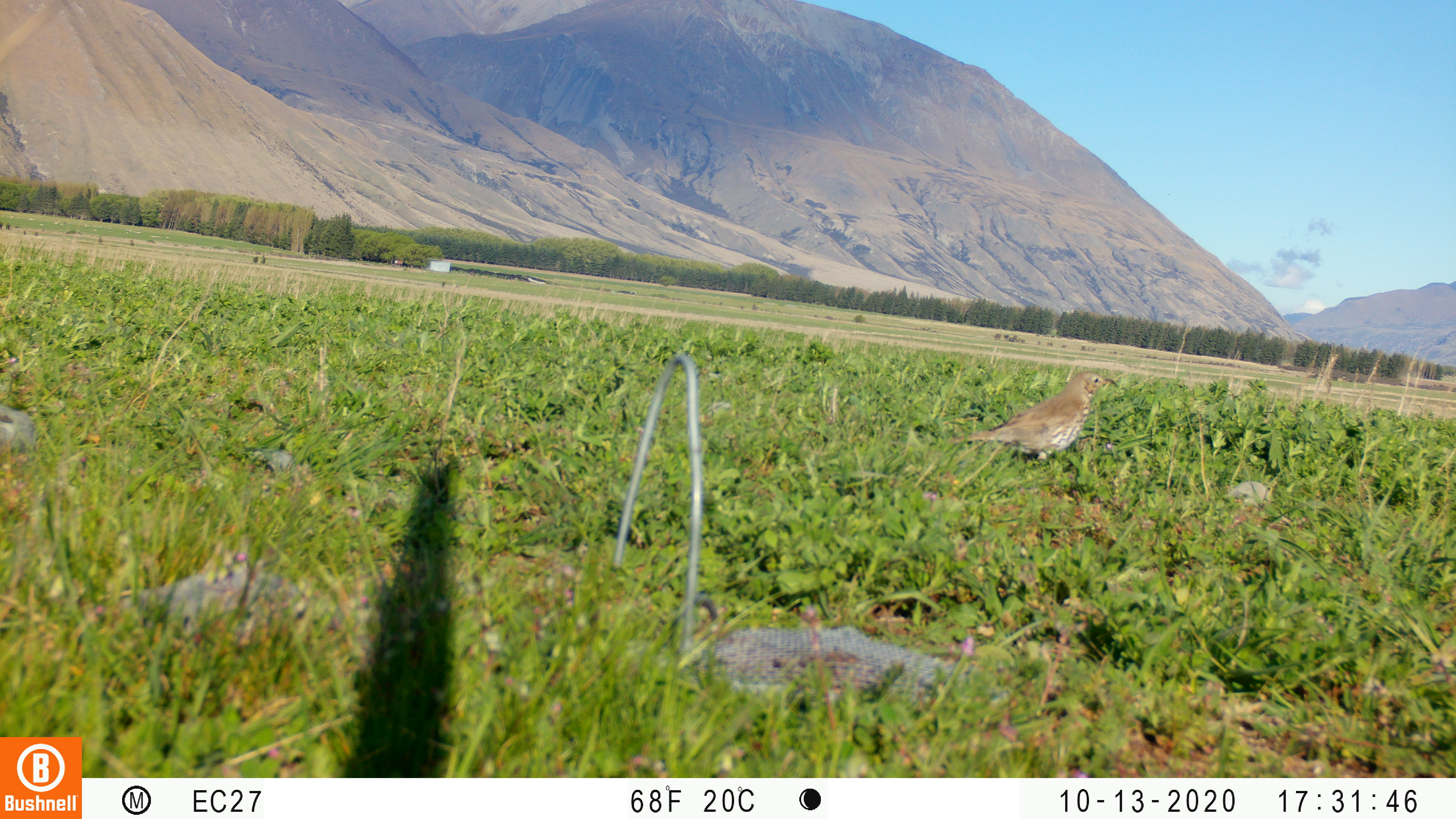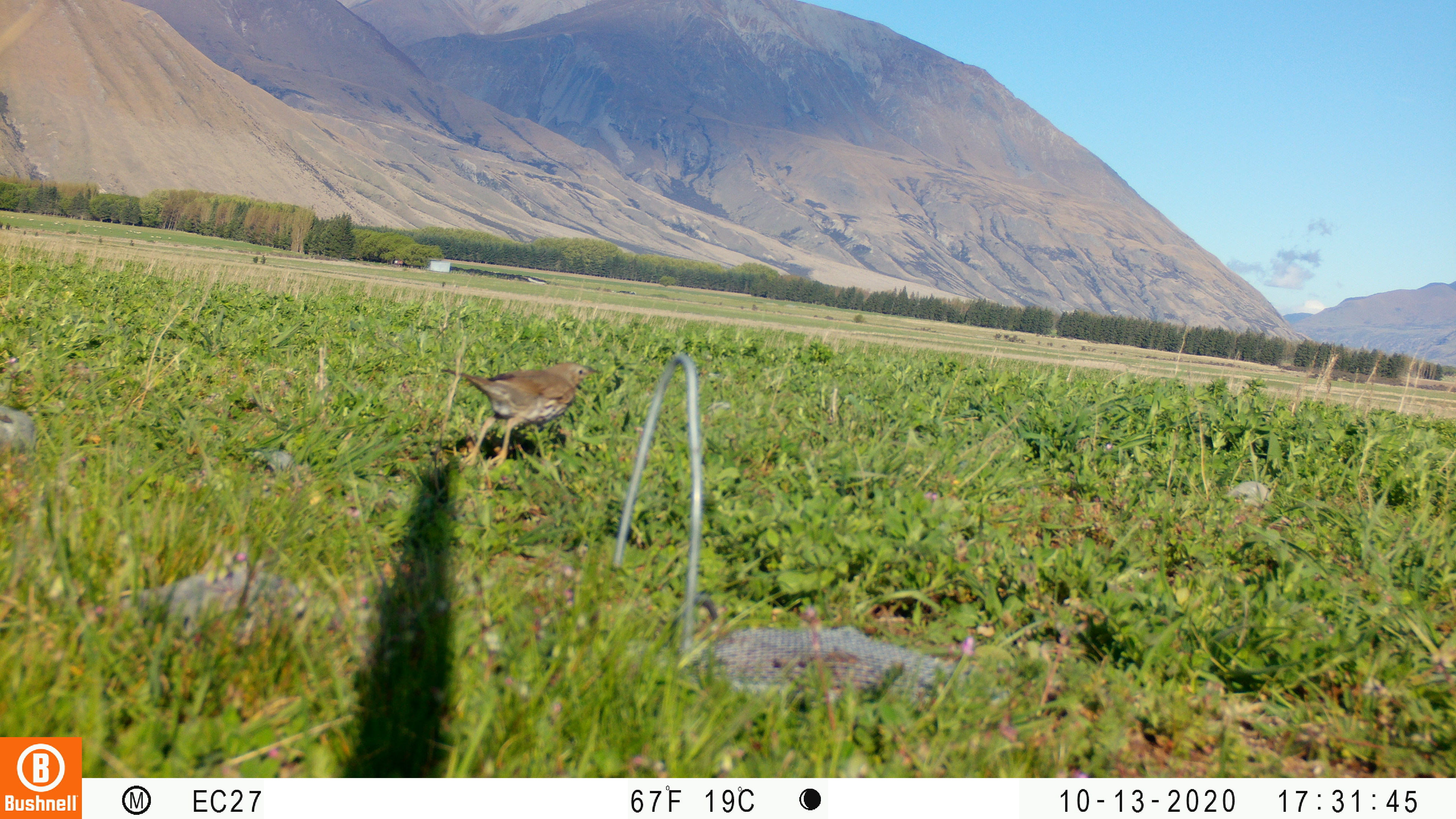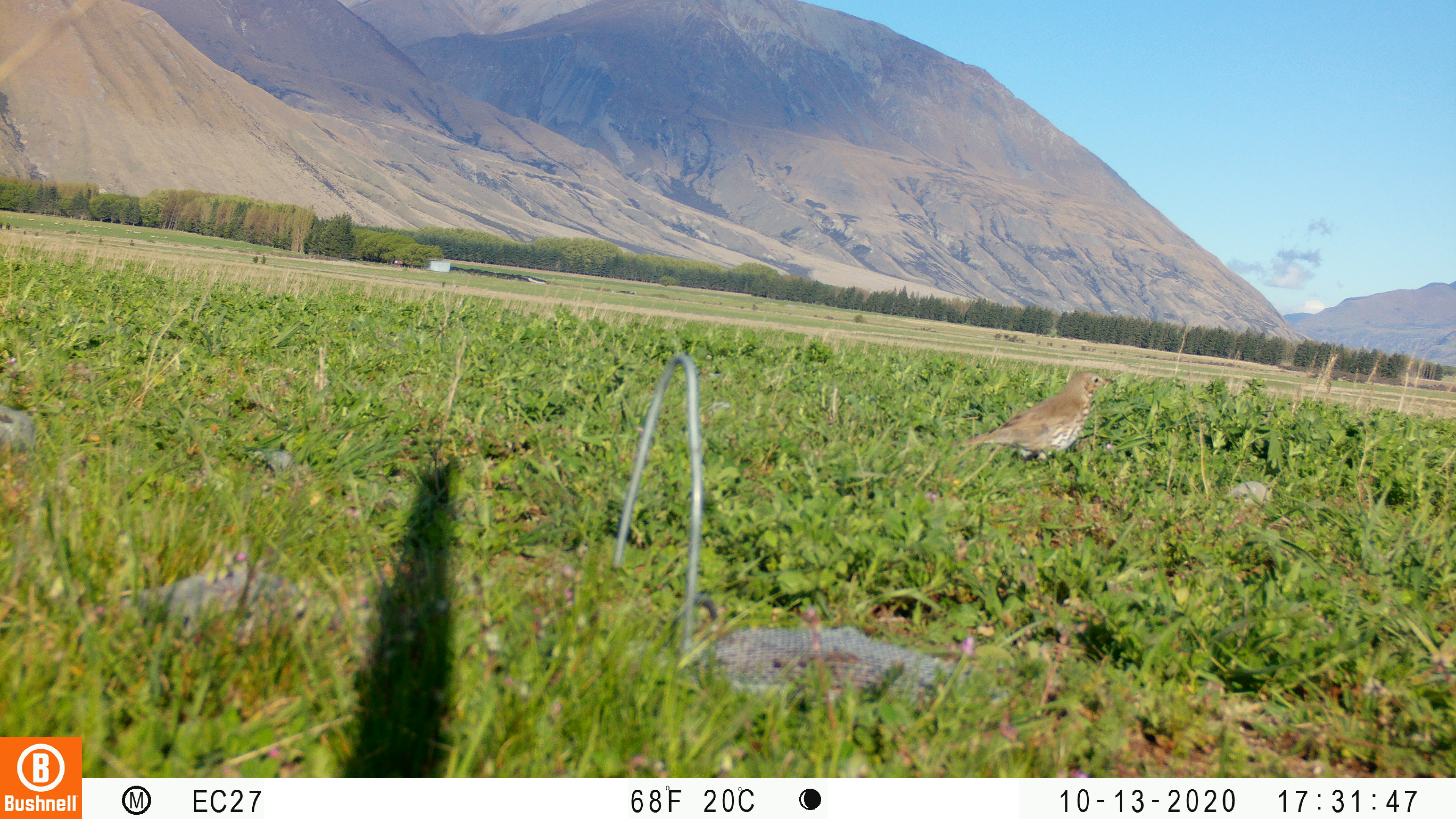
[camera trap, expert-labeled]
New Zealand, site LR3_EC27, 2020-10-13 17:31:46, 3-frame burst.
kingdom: Animalia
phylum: Chordata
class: Aves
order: Passeriformes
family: Turdidae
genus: Turdus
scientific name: Turdus philomelos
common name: song thrush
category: thrush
Thrush (song thrush) (Turdus philomelos).